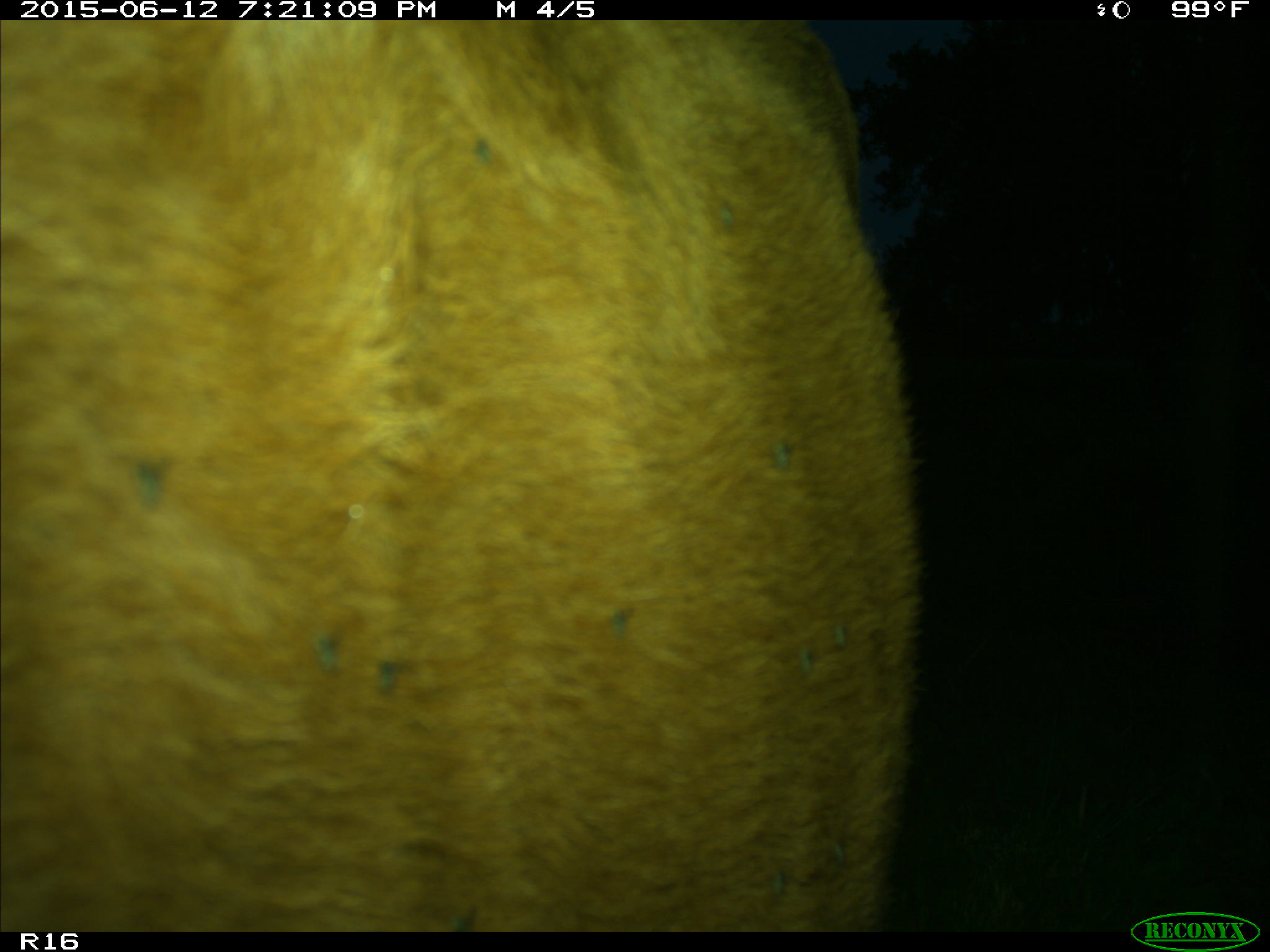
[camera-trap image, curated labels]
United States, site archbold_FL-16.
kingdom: Animalia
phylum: Chordata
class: Mammalia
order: Artiodactyla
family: Bovidae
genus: Bos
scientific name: Bos taurus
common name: domestic cow